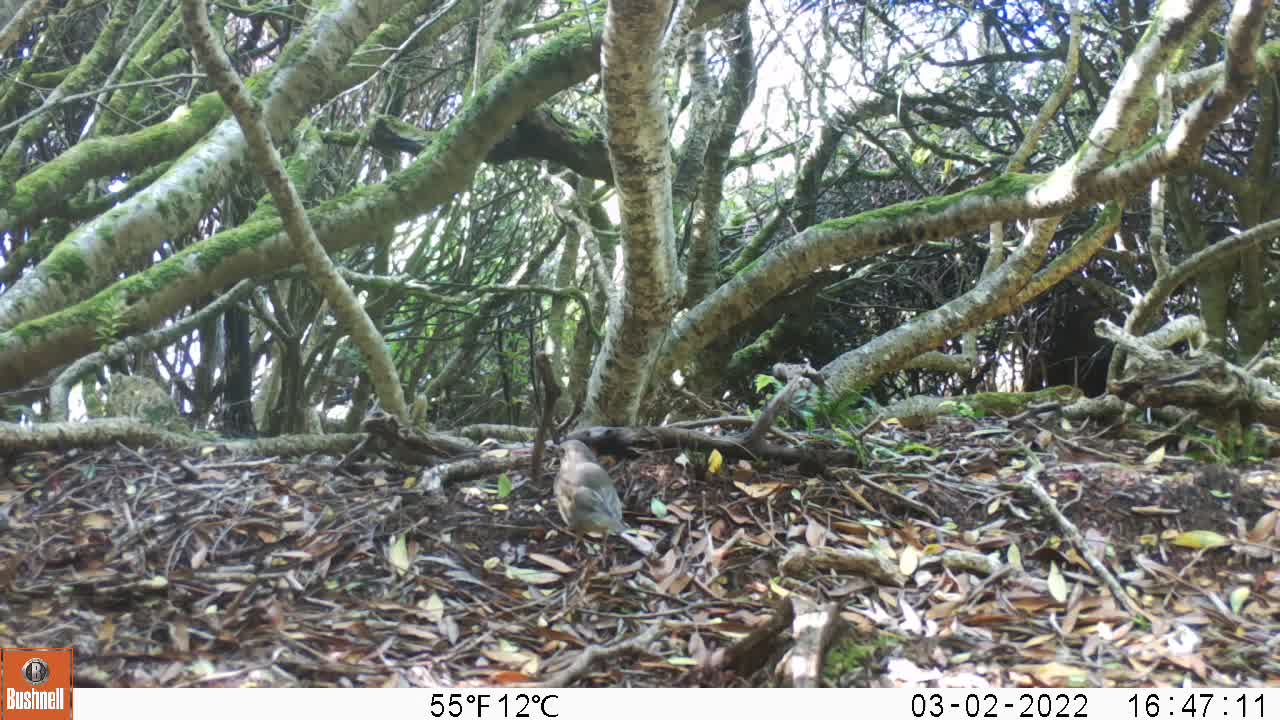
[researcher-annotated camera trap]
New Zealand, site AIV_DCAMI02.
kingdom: Animalia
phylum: Chordata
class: Aves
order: Passeriformes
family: Turdidae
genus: Turdus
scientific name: Turdus philomelos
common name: song thrush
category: thrush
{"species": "thrush (song thrush) (Turdus philomelos)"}